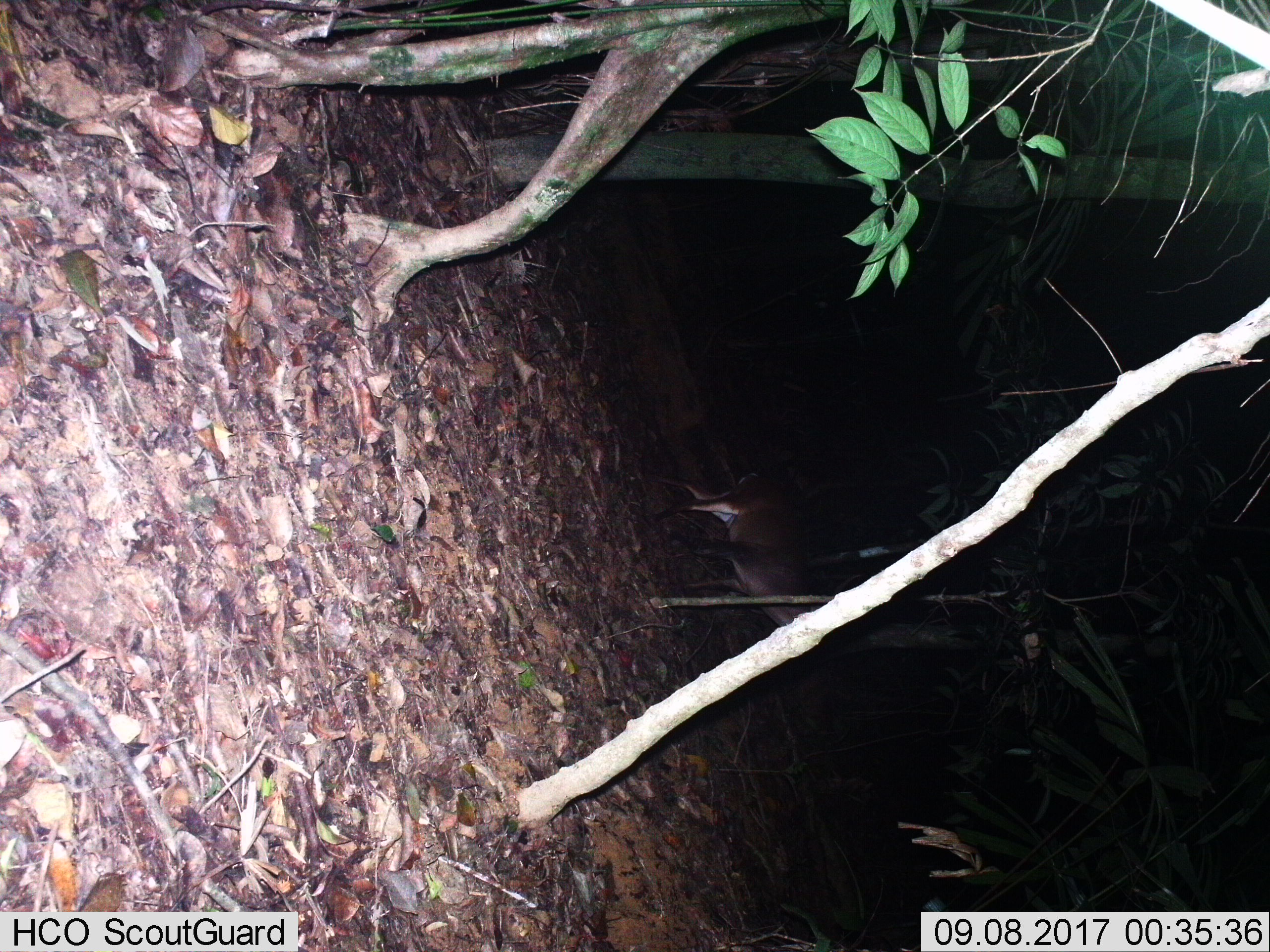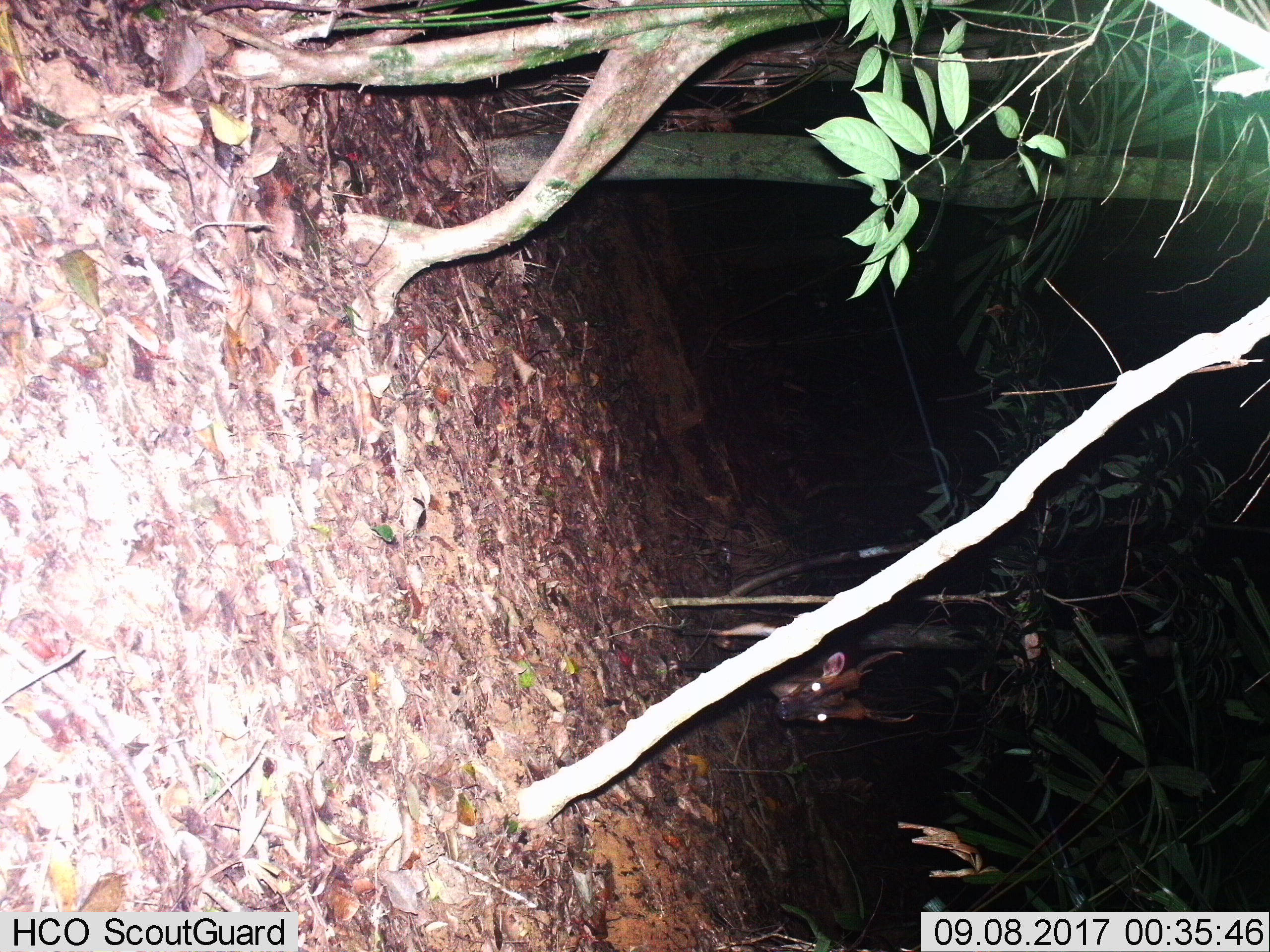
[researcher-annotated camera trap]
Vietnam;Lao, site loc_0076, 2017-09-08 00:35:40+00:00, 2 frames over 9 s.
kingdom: Animalia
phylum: Chordata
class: Mammalia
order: Artiodactyla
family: Cervidae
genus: Muntiacus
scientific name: Muntiacus vuquangensis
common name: large-antlered muntjac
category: large antlered muntjac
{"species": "large antlered muntjac (large-antlered muntjac) (Muntiacus vuquangensis)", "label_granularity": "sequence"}